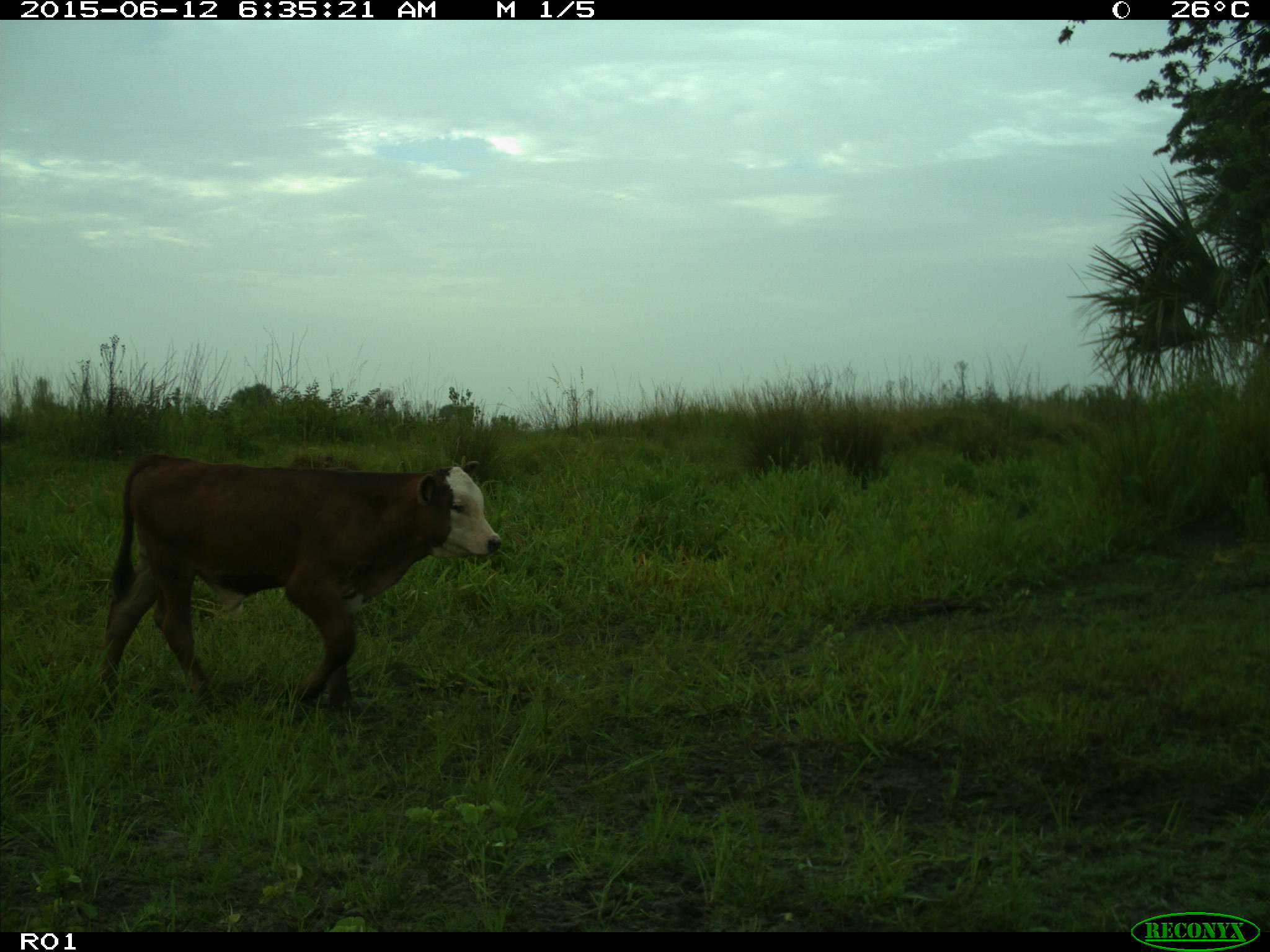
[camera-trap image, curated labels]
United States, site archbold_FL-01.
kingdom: Animalia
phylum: Chordata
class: Mammalia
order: Artiodactyla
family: Bovidae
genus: Bos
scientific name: Bos taurus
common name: domestic cow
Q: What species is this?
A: Bos taurus (domestic cow).